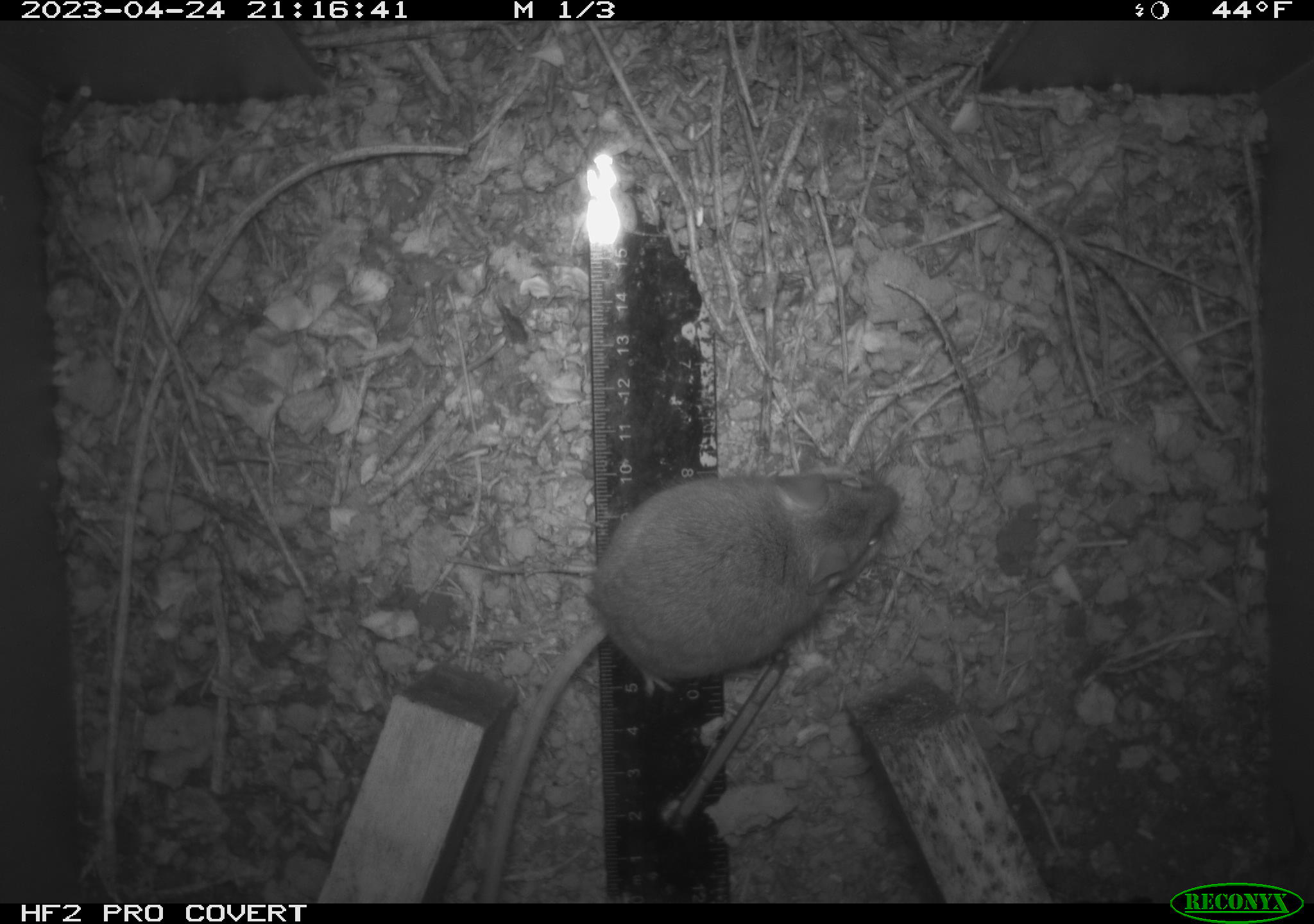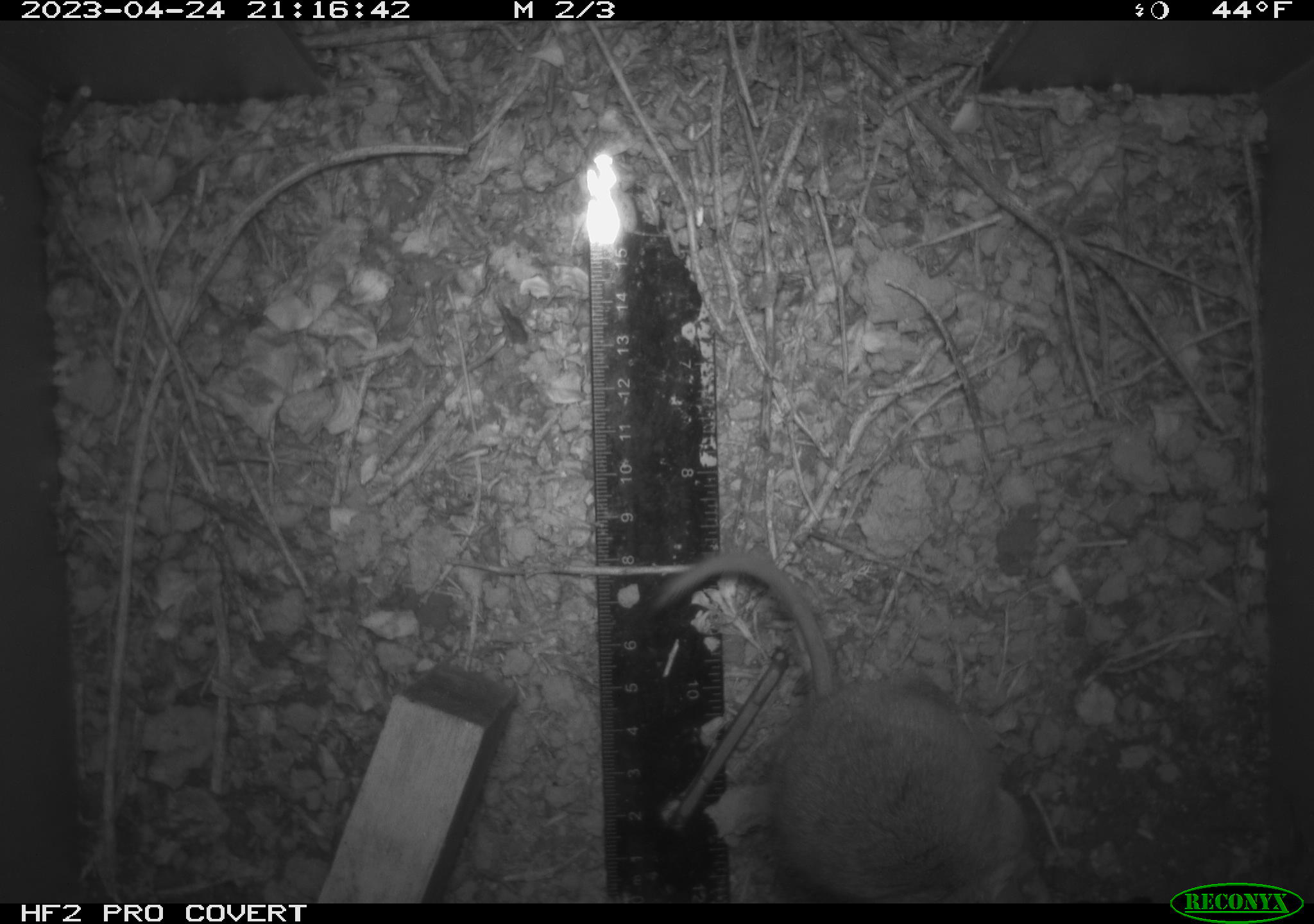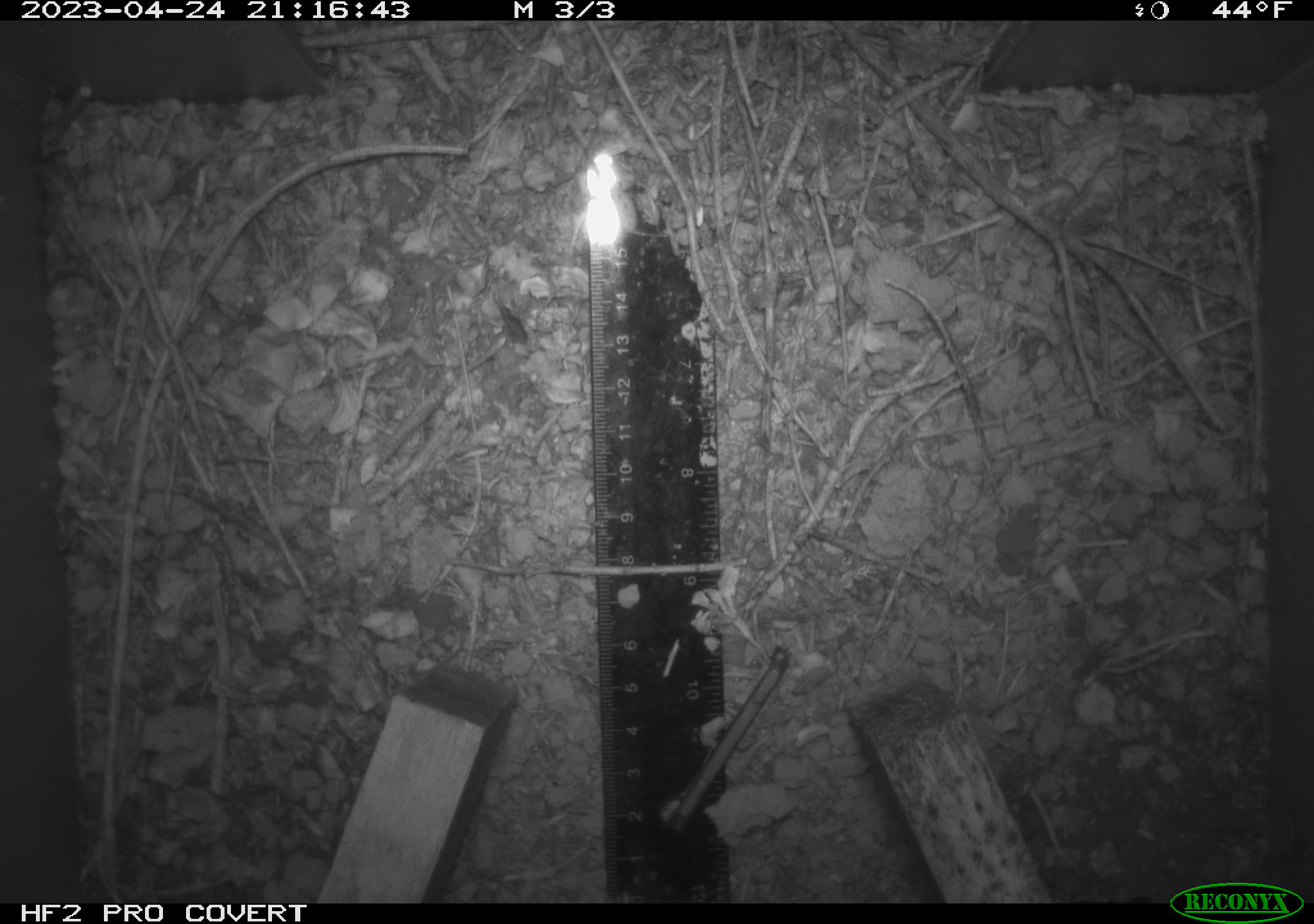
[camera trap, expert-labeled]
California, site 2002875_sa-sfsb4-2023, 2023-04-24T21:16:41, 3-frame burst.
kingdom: Animalia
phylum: Chordata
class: Mammalia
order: Rodentia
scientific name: Rodentia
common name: mouse species